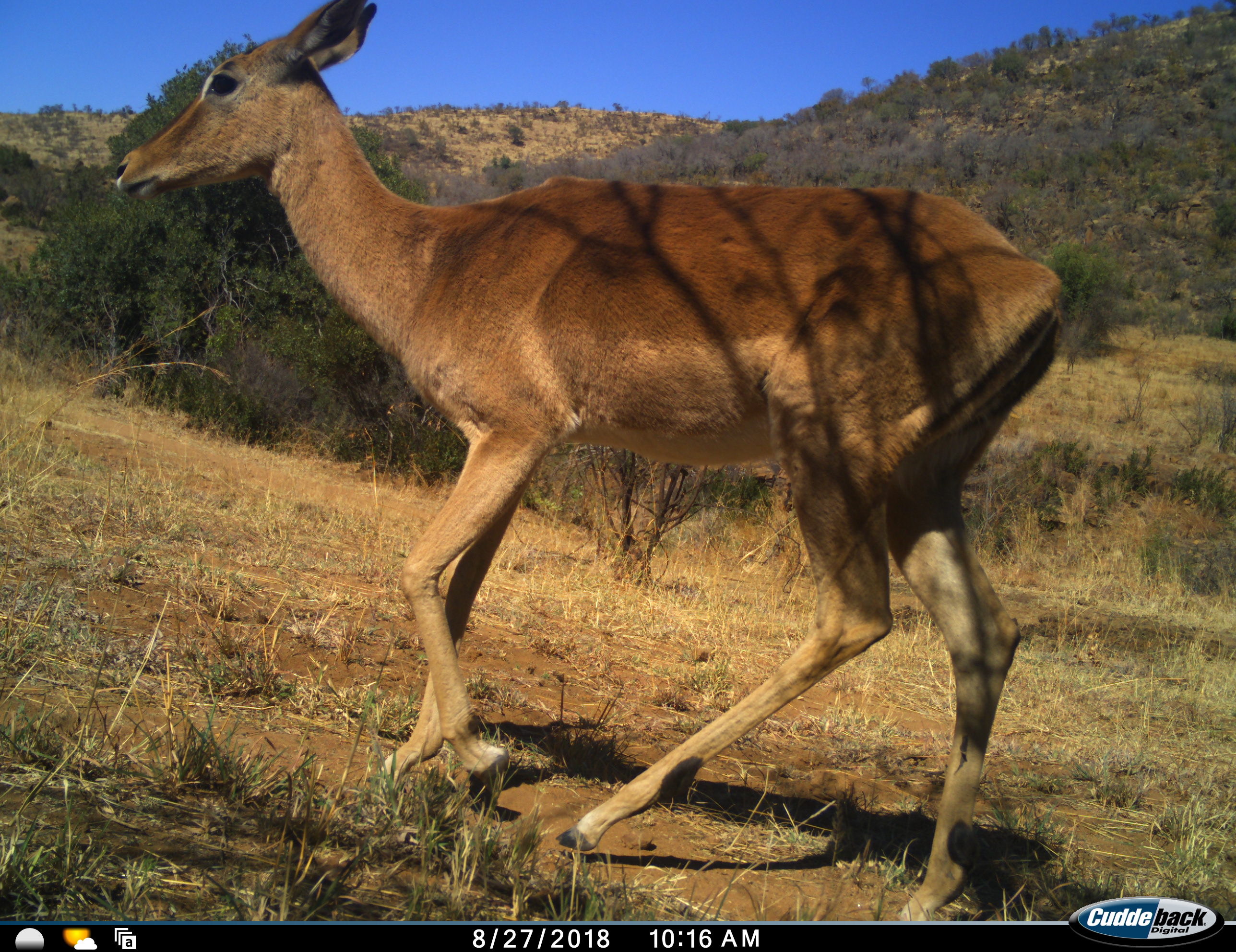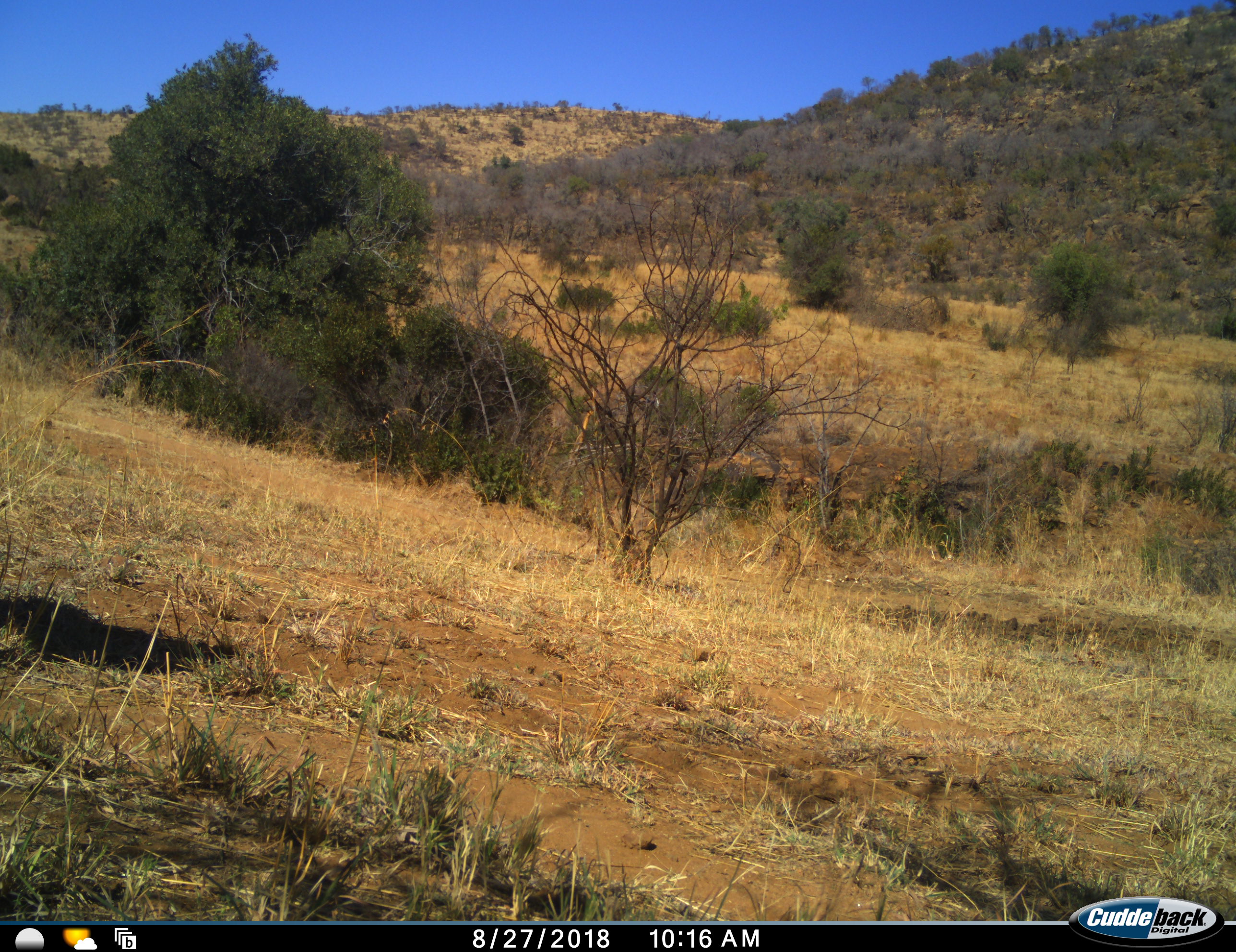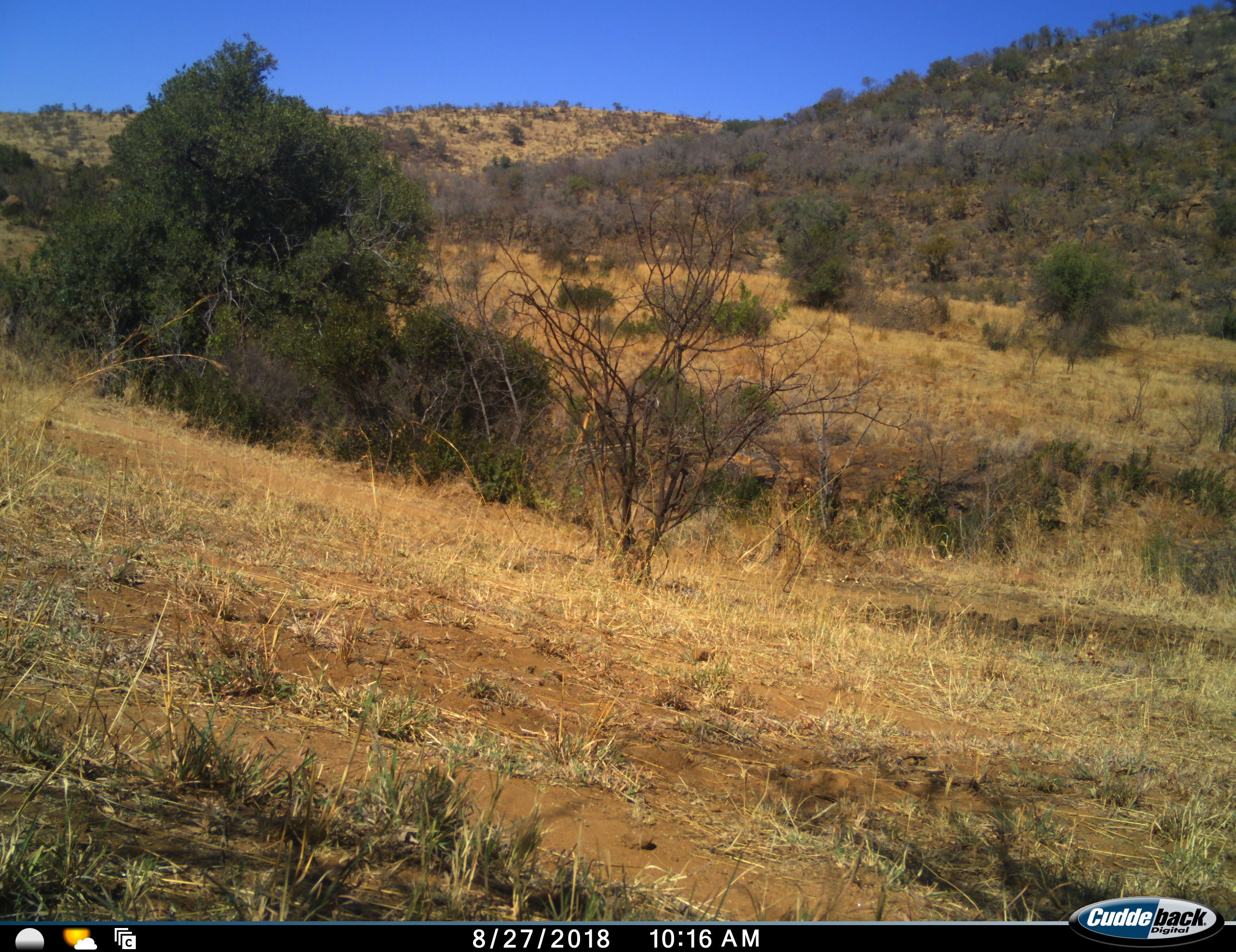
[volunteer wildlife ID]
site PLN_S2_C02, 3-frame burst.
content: unidentified animal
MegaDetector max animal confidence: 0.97